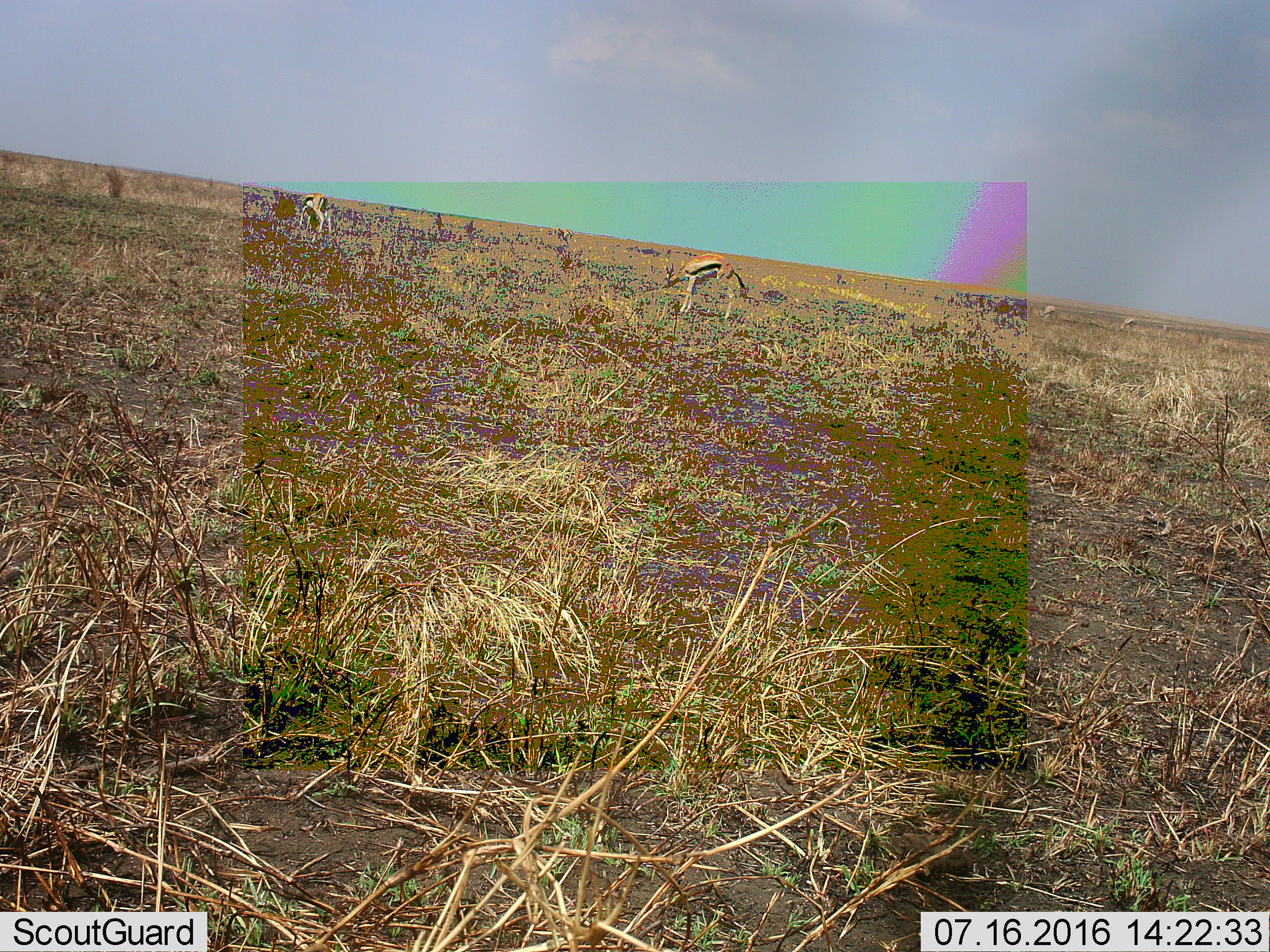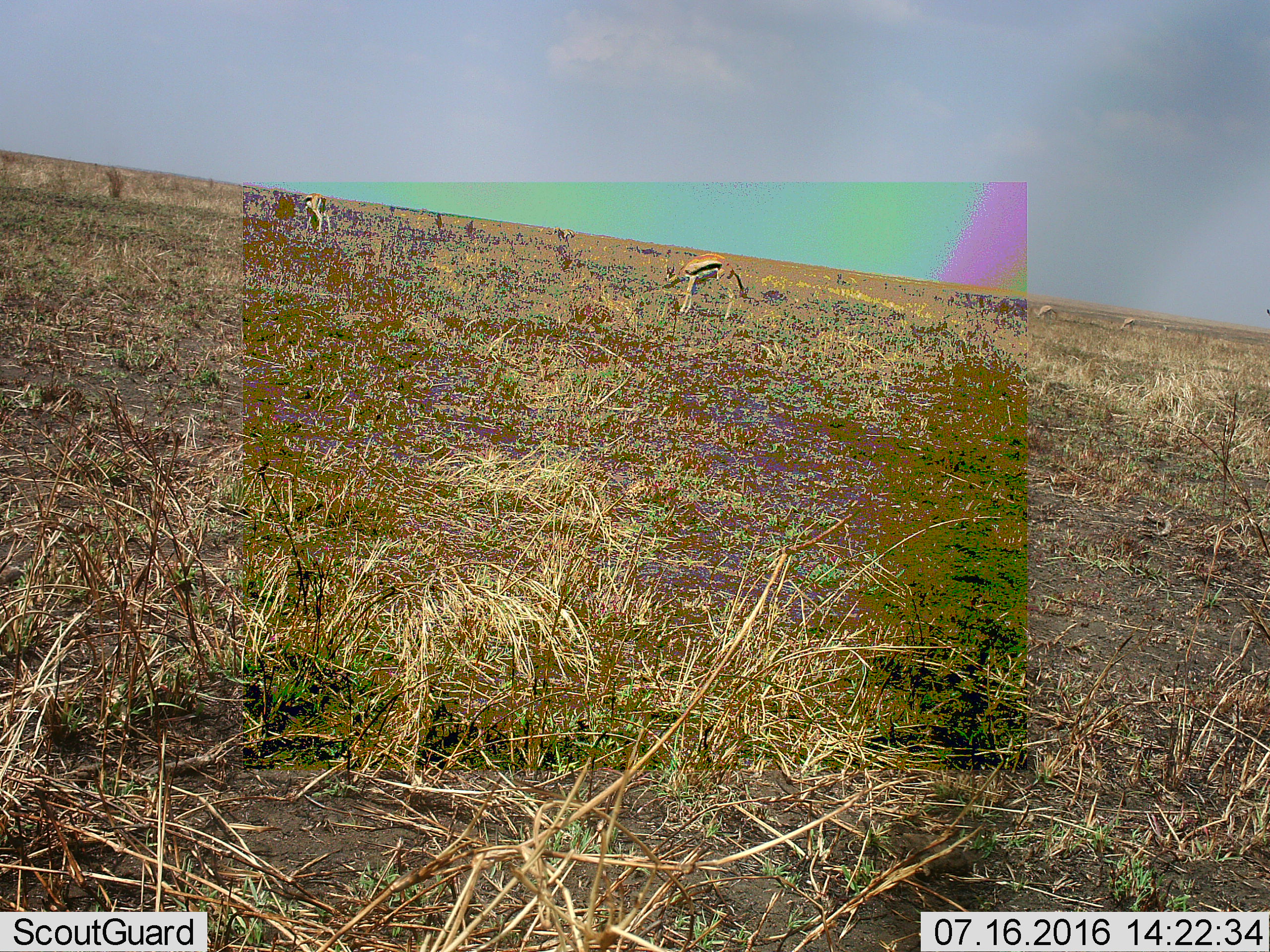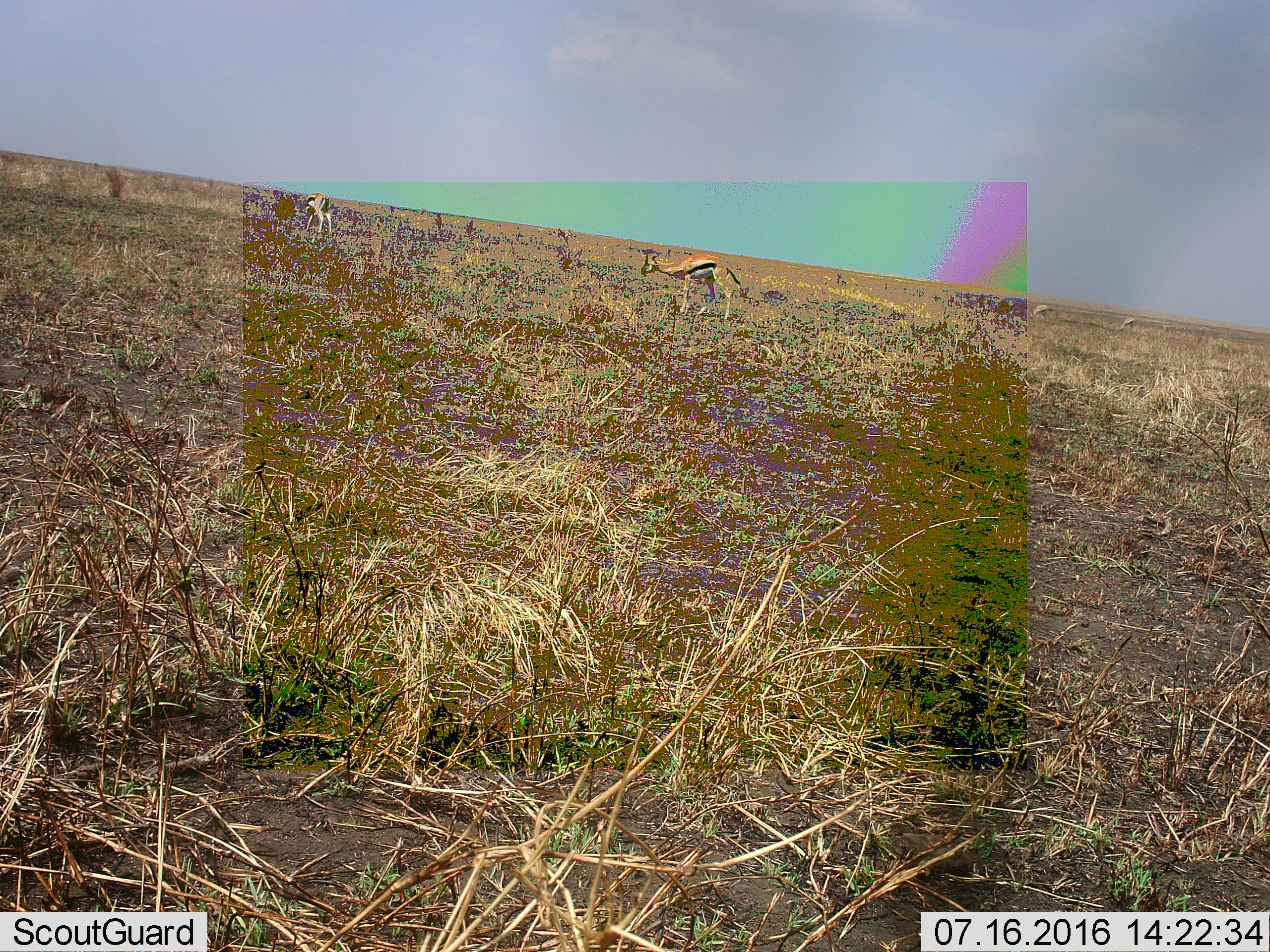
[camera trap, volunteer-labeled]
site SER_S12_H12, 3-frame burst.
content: unidentified animal